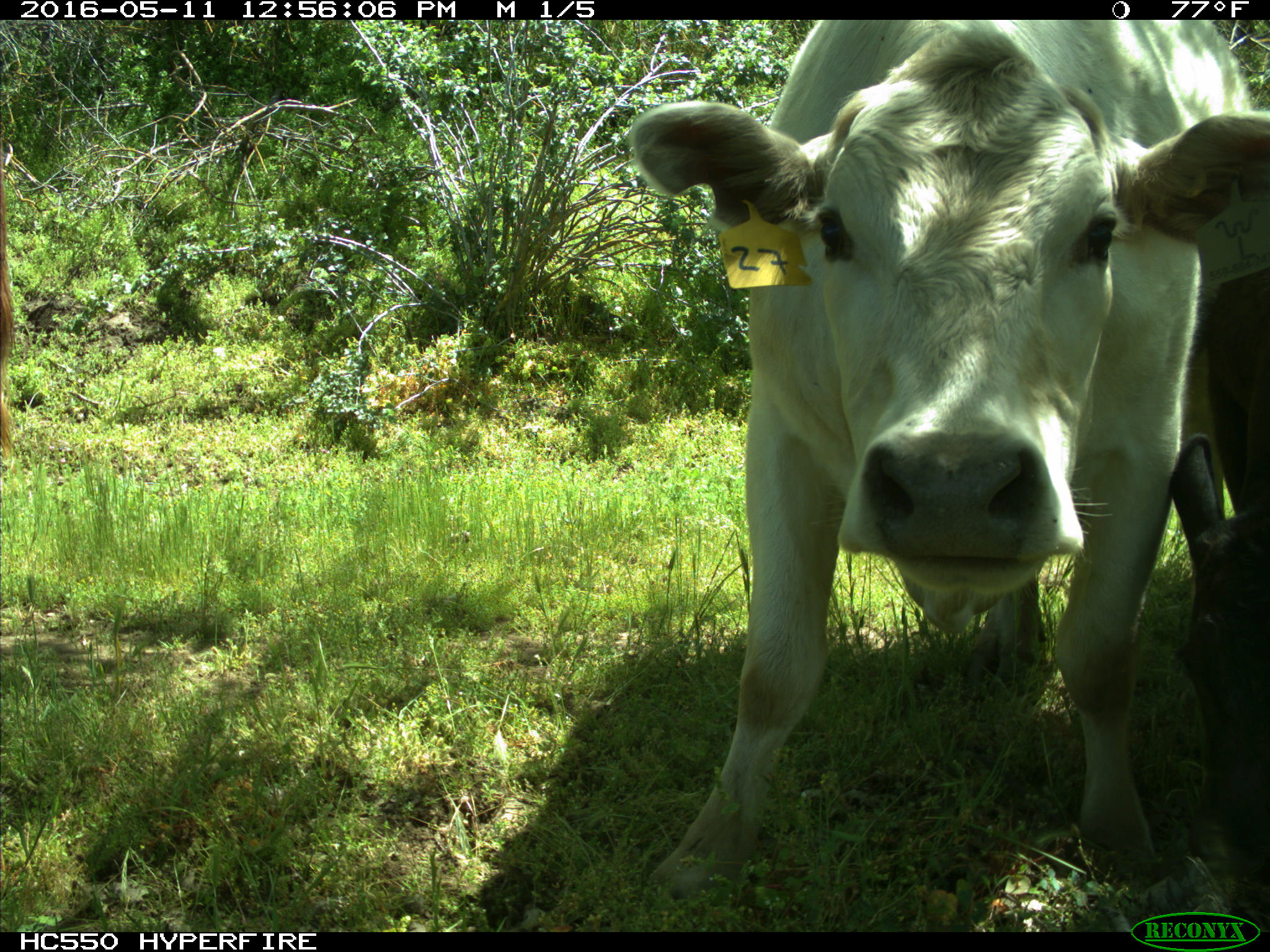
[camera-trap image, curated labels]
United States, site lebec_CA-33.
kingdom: Animalia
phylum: Chordata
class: Mammalia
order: Artiodactyla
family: Bovidae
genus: Bos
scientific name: Bos taurus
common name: domestic cow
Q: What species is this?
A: Bos taurus (domestic cow).